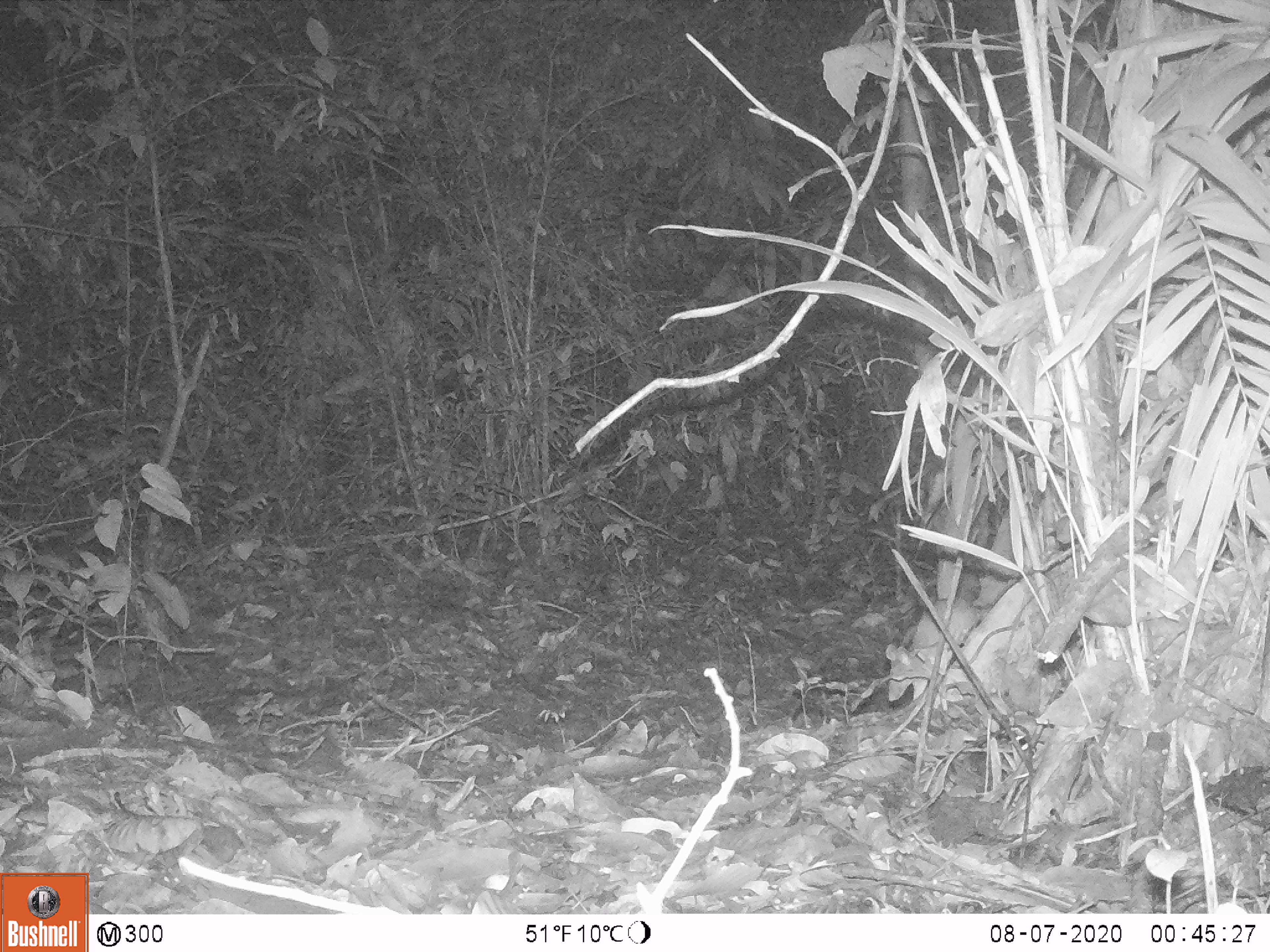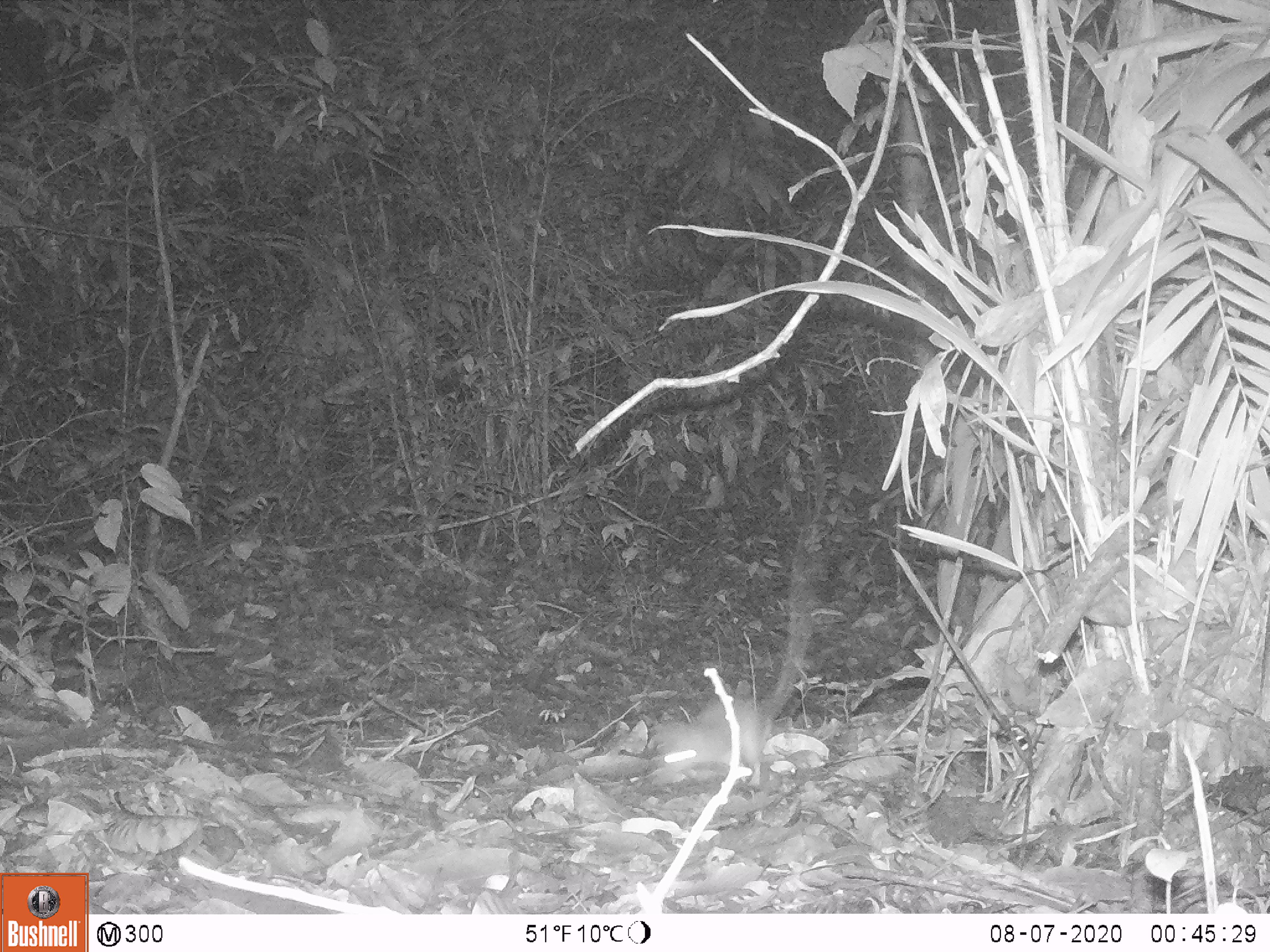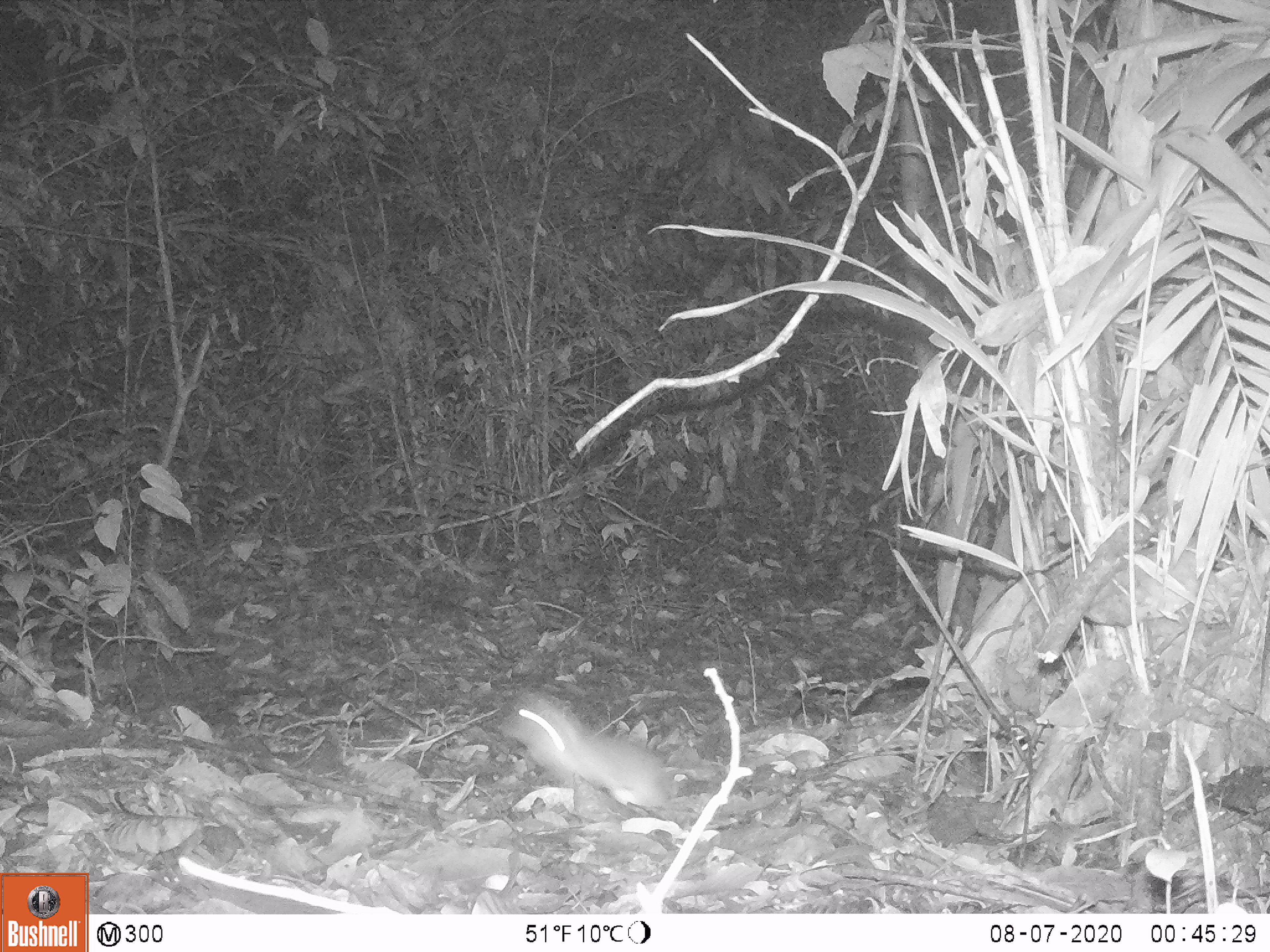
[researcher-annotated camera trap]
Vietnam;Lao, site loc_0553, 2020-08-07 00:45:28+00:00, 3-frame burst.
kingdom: Animalia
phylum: Chordata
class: Mammalia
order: Rodentia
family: Muridae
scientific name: Muridae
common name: old-world mice and rats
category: unidentified murid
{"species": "unidentified murid (old-world mice and rats) (Muridae)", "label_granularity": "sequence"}